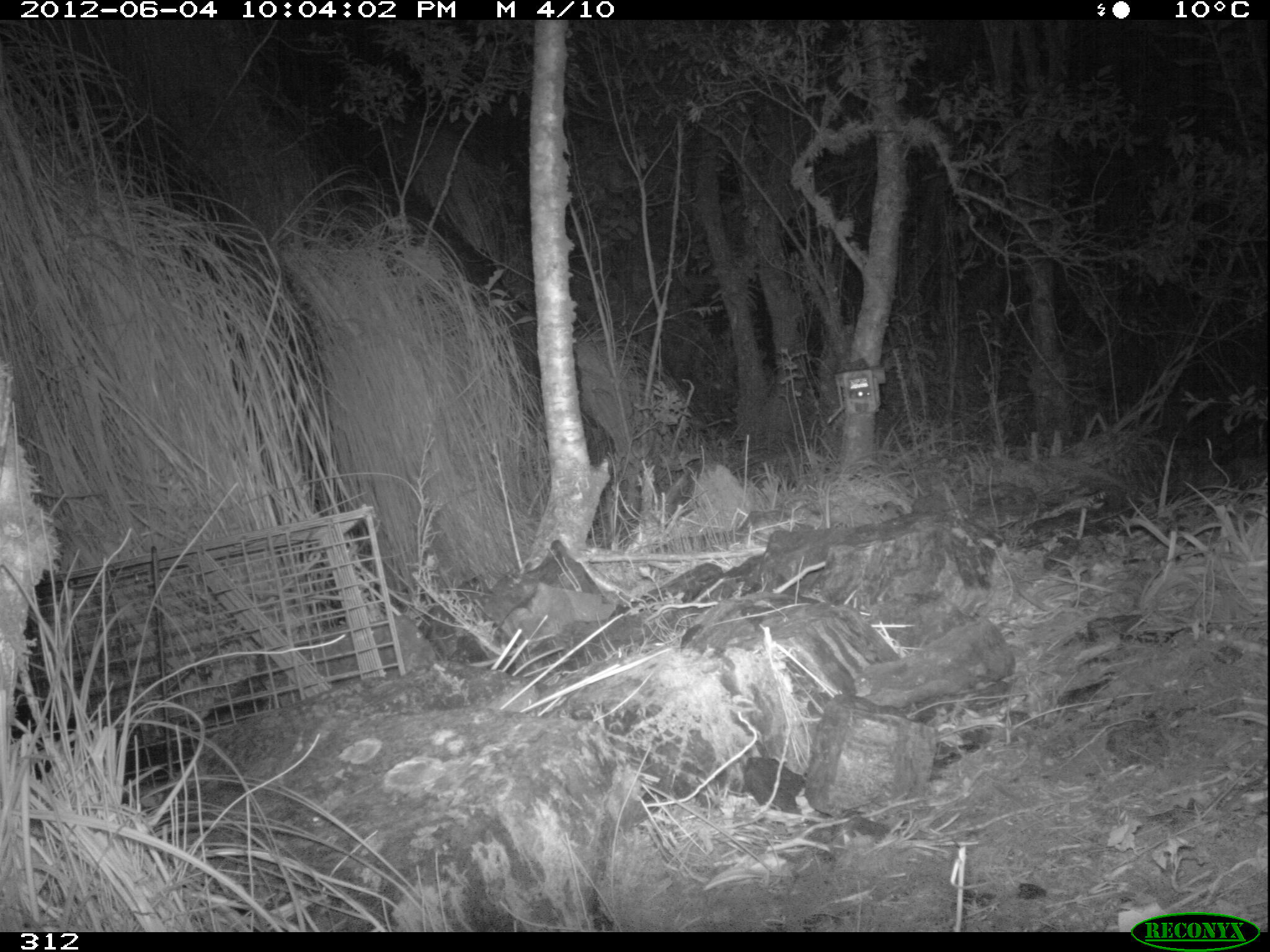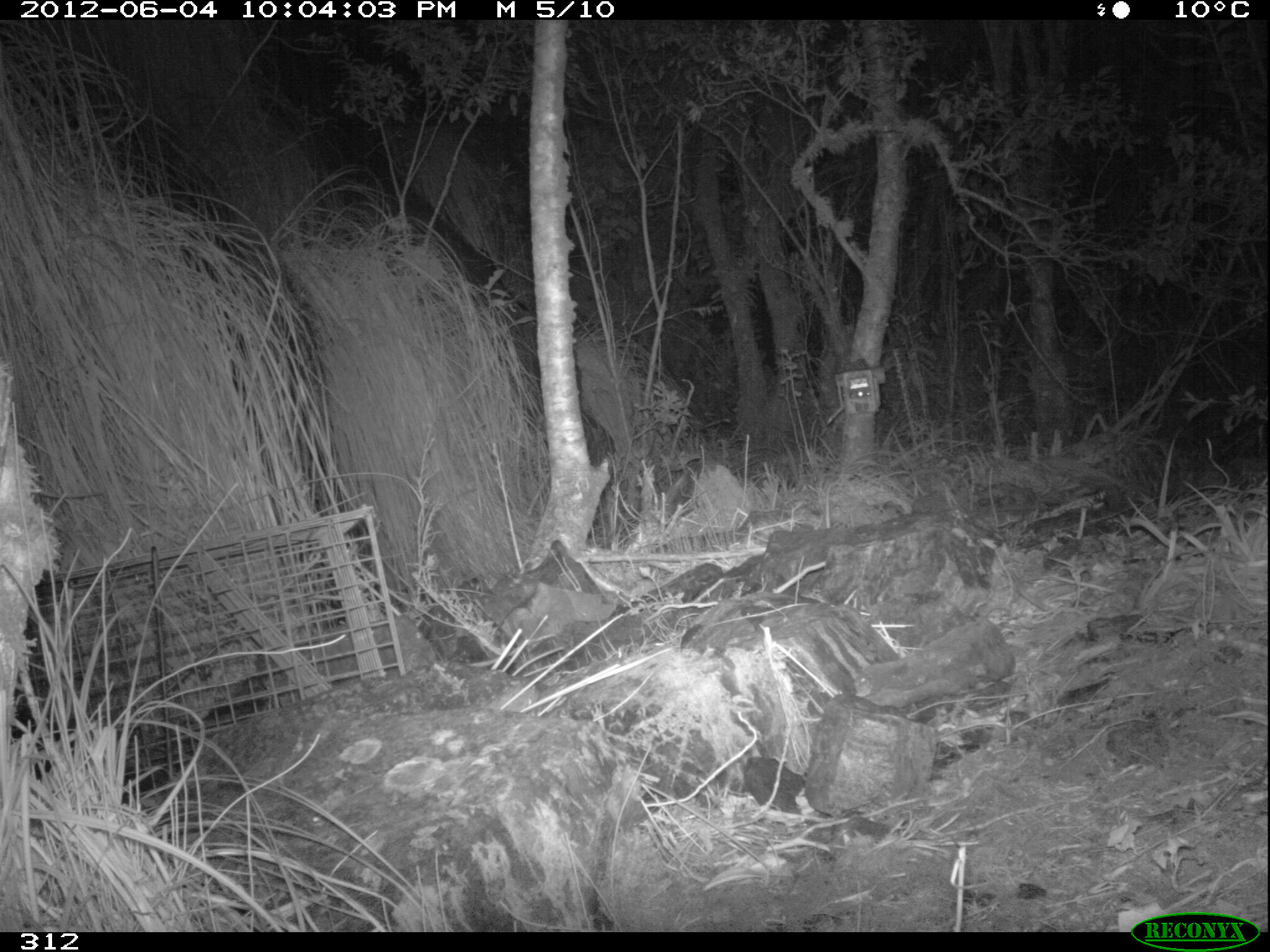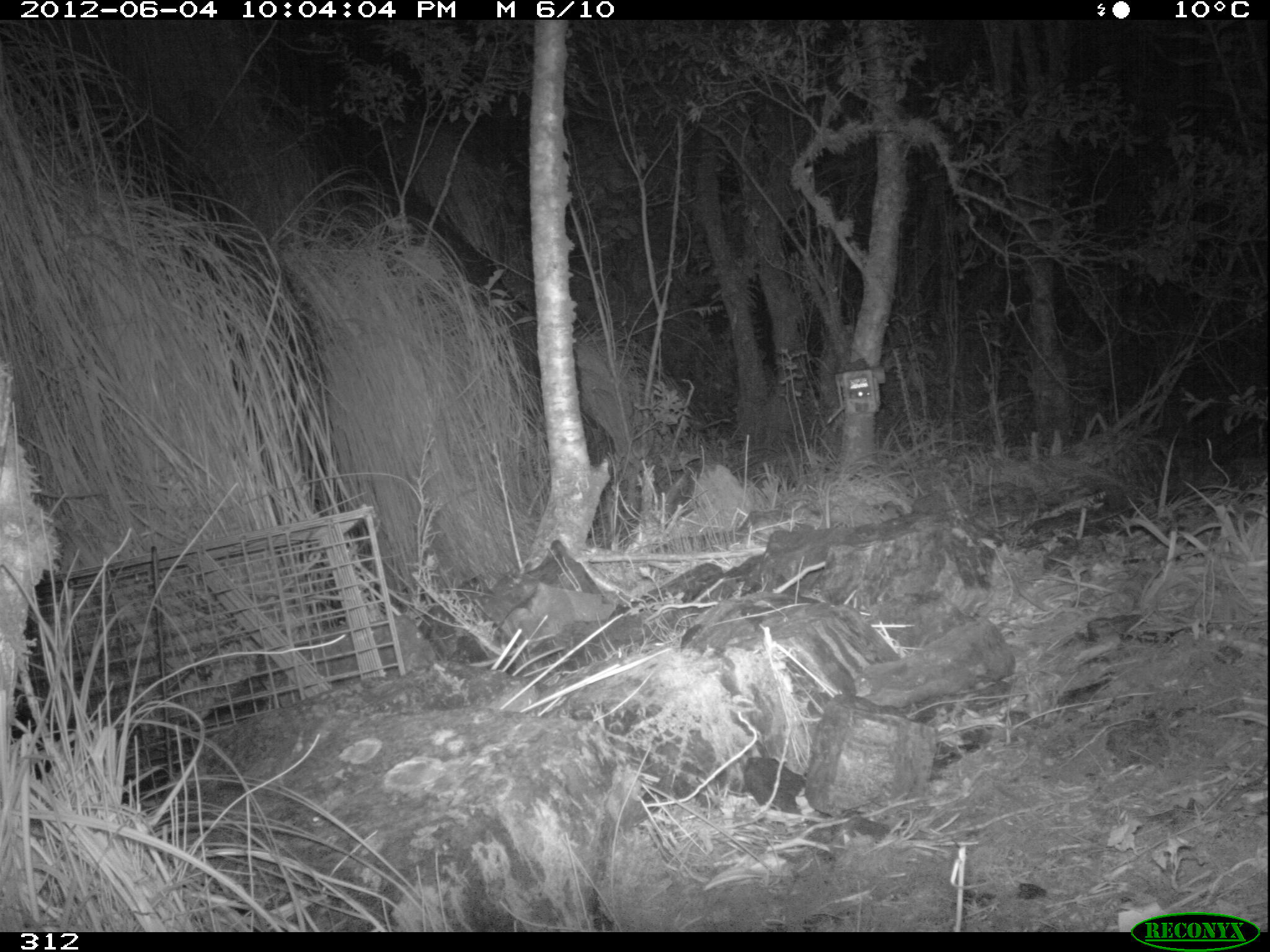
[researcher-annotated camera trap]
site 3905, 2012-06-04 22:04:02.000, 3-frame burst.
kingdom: Animalia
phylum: Chordata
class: Mammalia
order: Didelphimorphia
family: Didelphidae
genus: Didelphis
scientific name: Didelphis pernigra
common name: andean white-eared opossum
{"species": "Didelphis pernigra (andean white-eared opossum)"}